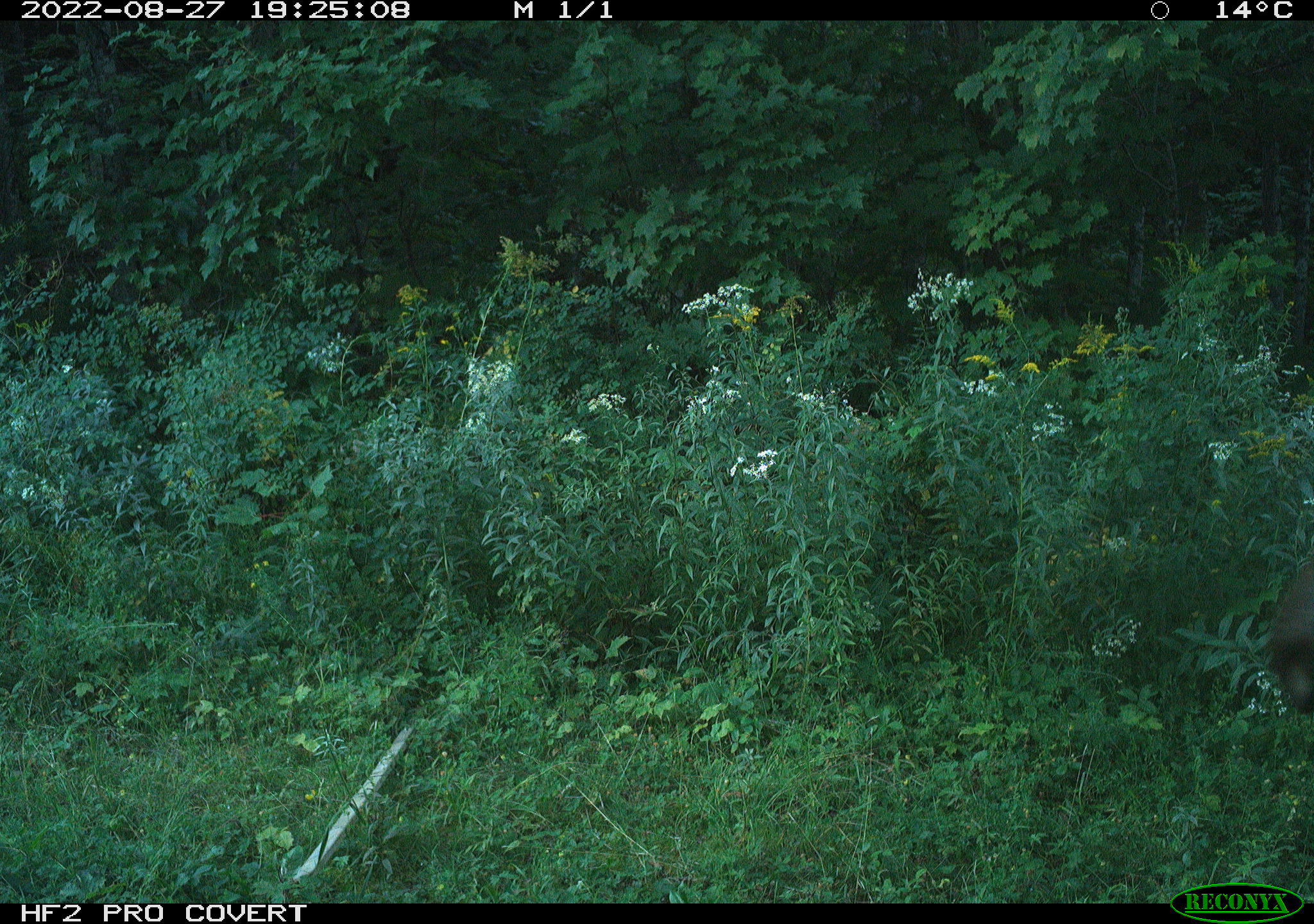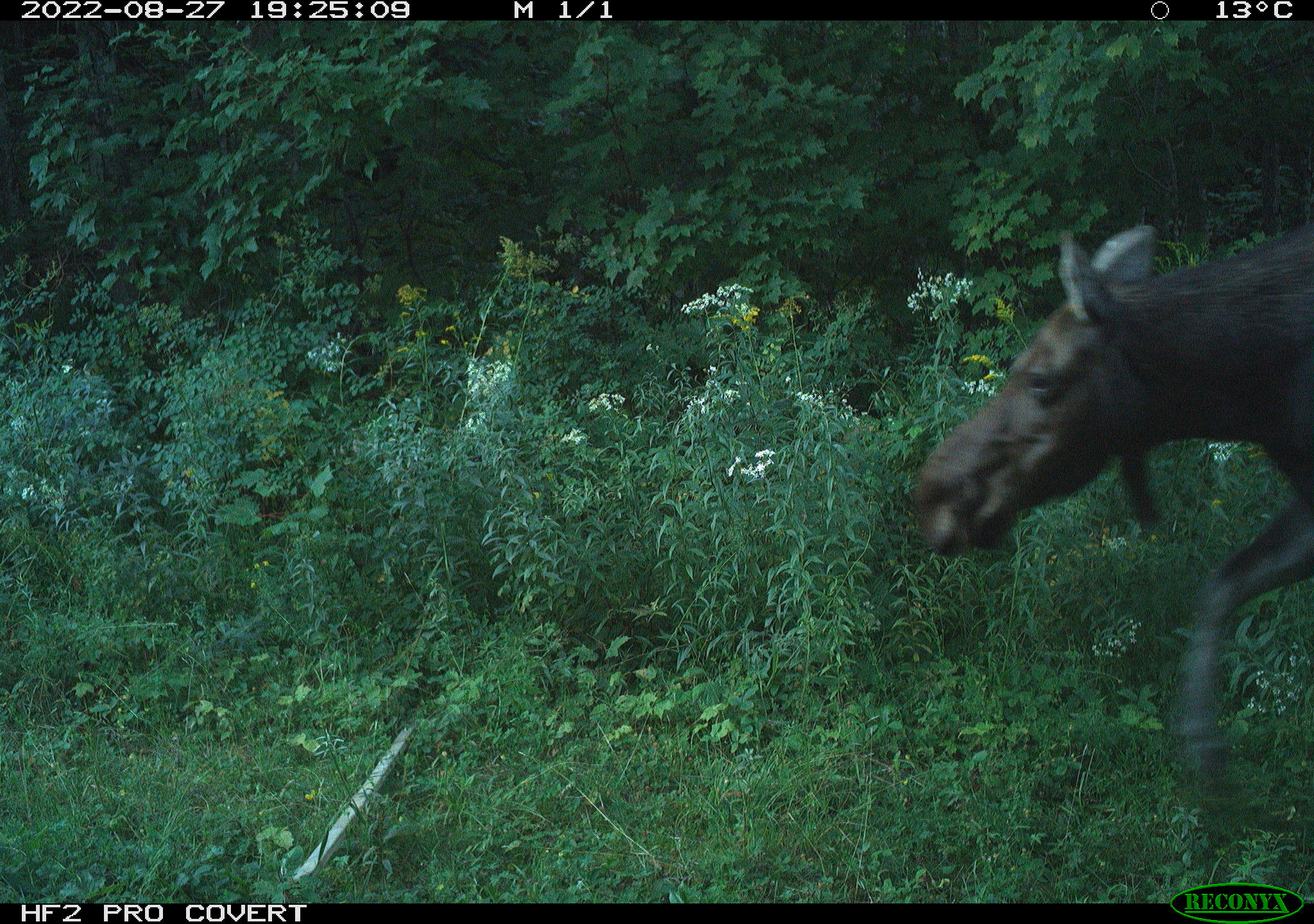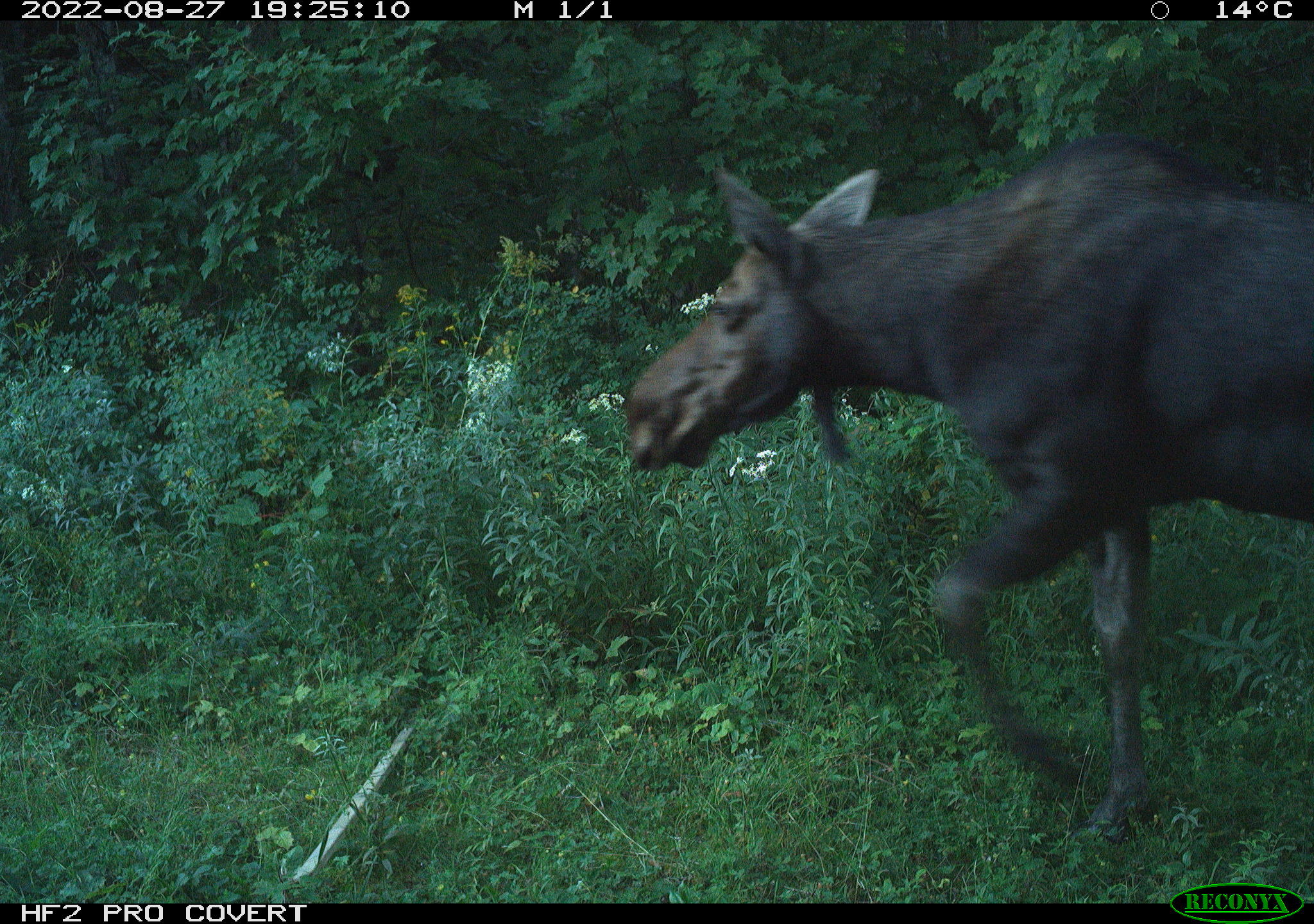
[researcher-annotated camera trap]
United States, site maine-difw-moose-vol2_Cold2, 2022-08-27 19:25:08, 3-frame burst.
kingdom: Animalia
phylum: Chordata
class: Mammalia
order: Artiodactyla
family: Cervidae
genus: Alces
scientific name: Alces alces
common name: moose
Moose (Alces alces).